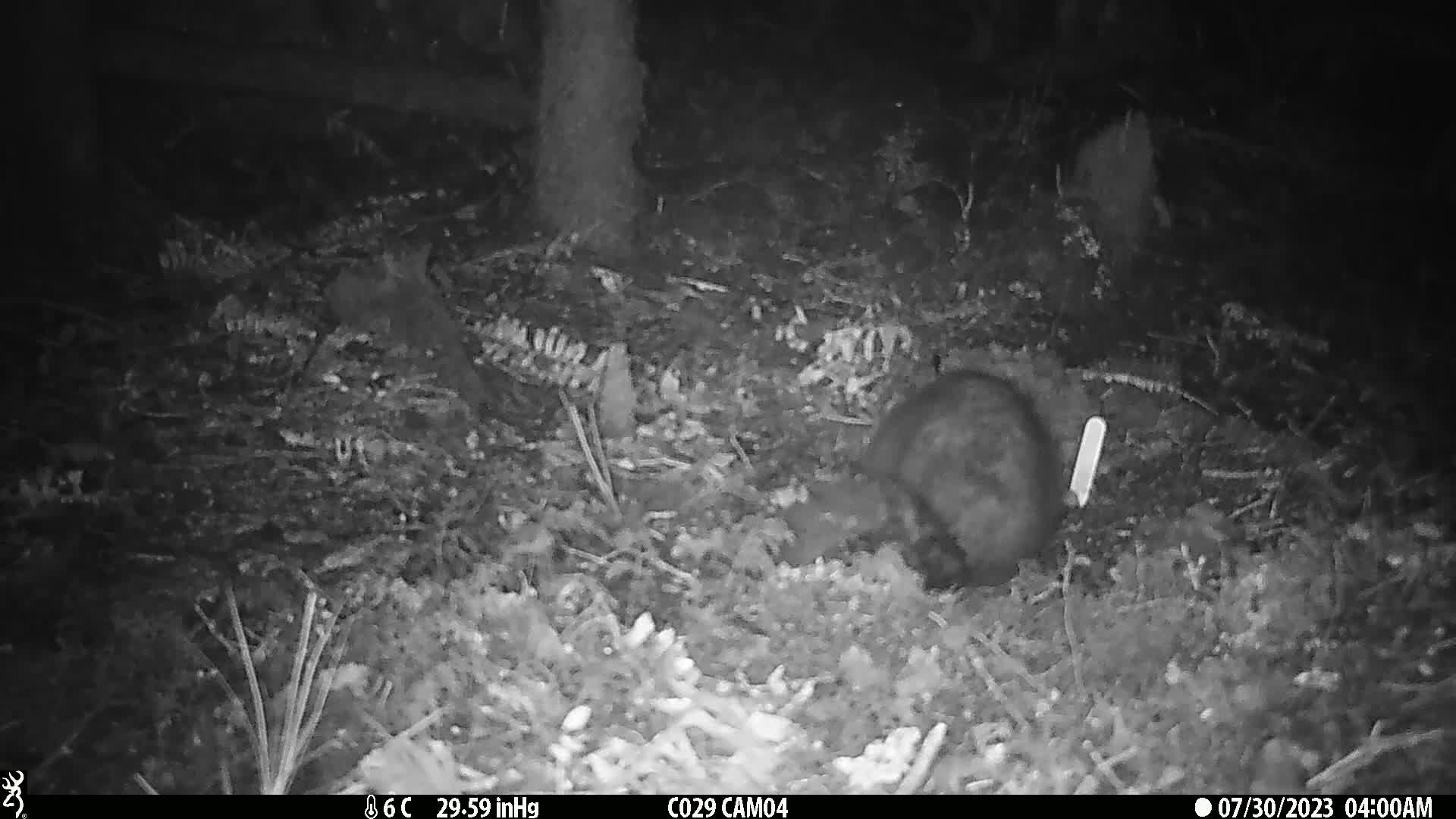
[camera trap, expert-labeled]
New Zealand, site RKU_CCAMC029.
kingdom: Animalia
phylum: Chordata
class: Mammalia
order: Diprotodontia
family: Phalangeridae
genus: Trichosurus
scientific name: Trichosurus vulpecula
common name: common brushtail possum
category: possum